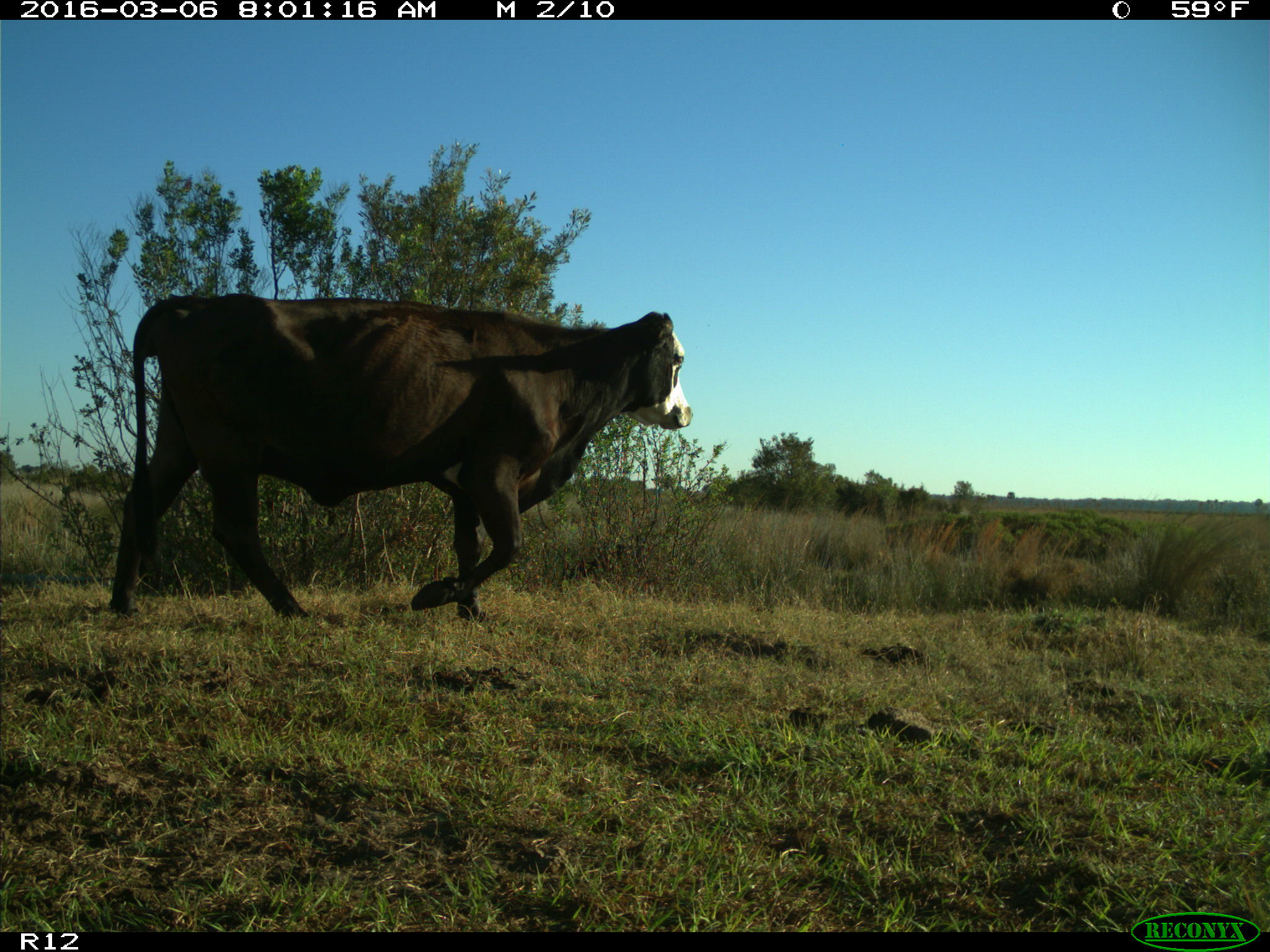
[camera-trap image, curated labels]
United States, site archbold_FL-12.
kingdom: Animalia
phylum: Chordata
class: Mammalia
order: Artiodactyla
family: Bovidae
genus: Bos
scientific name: Bos taurus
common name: domestic cow